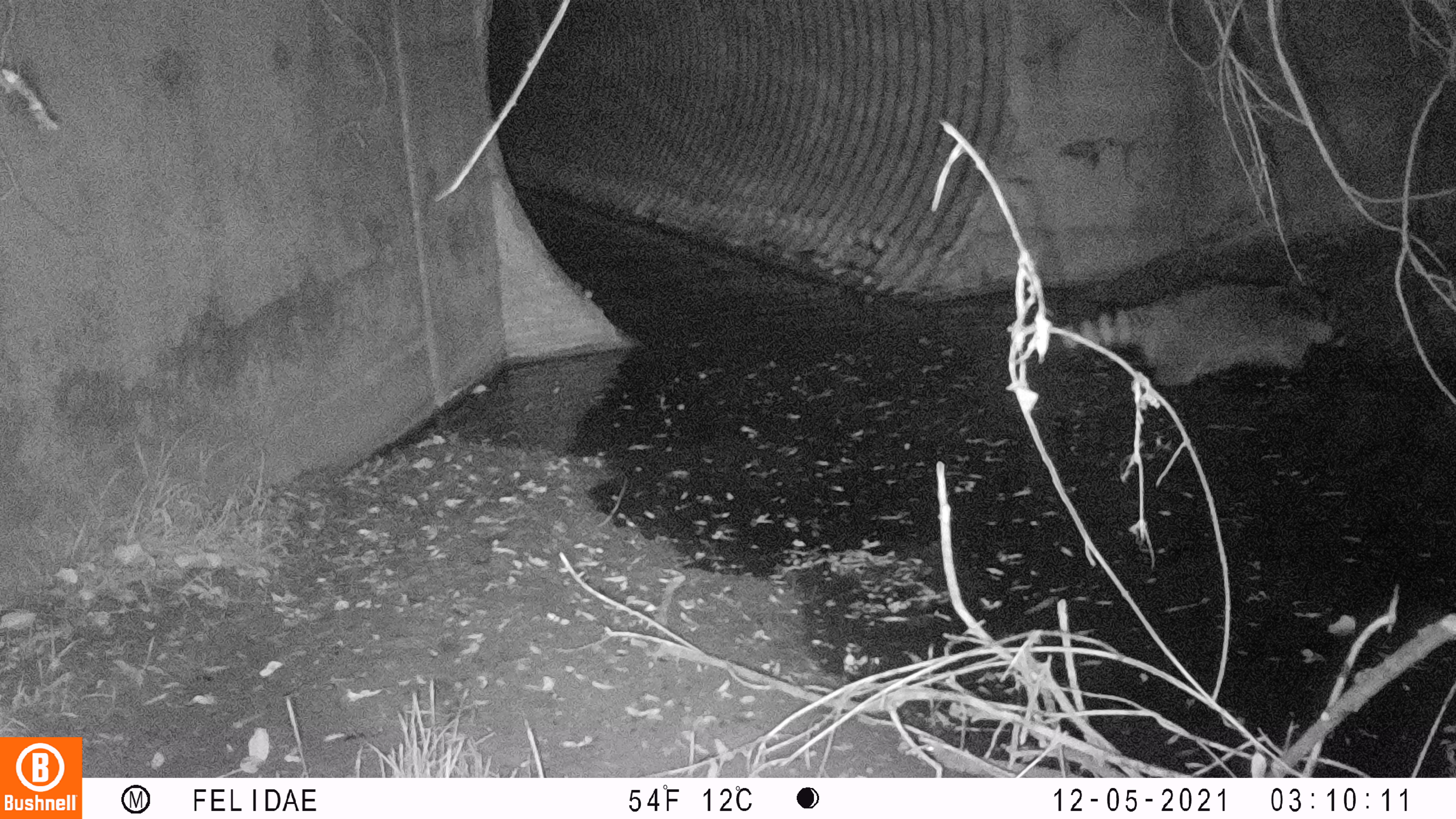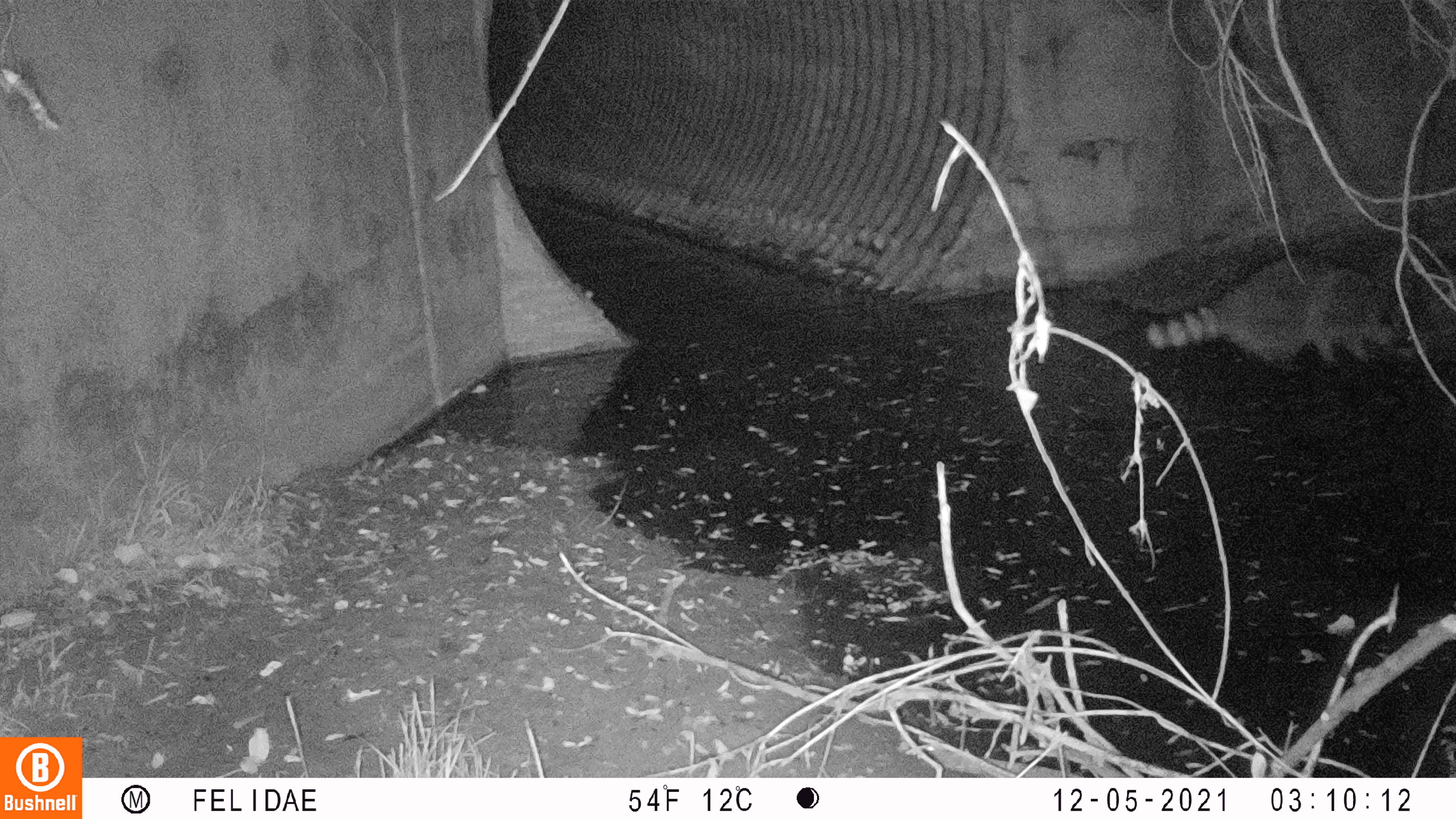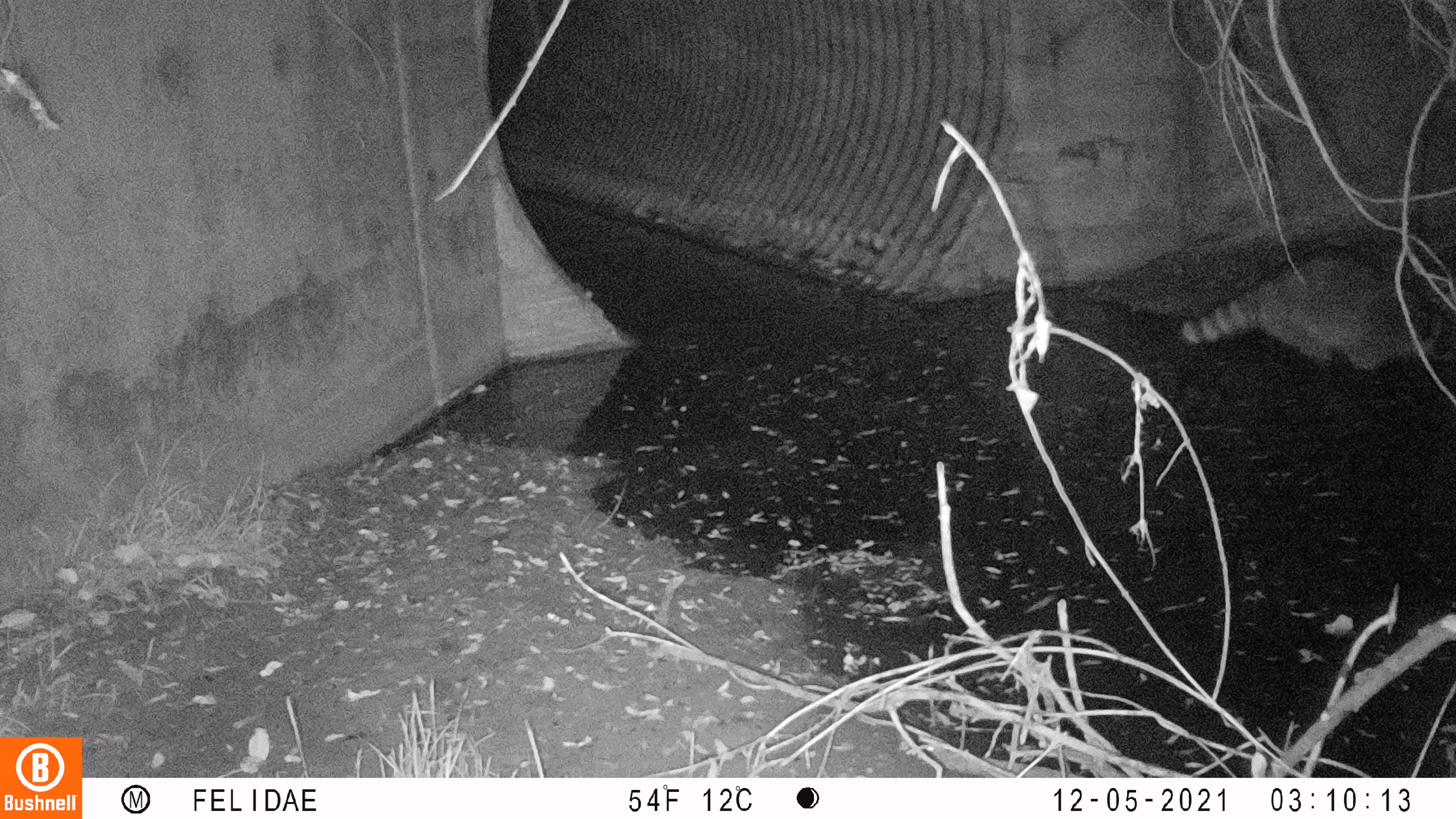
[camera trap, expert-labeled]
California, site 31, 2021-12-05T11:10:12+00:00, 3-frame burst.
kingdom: Animalia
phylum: Chordata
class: Mammalia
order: Carnivora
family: Procyonidae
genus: Procyon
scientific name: Procyon lotor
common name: raccoon